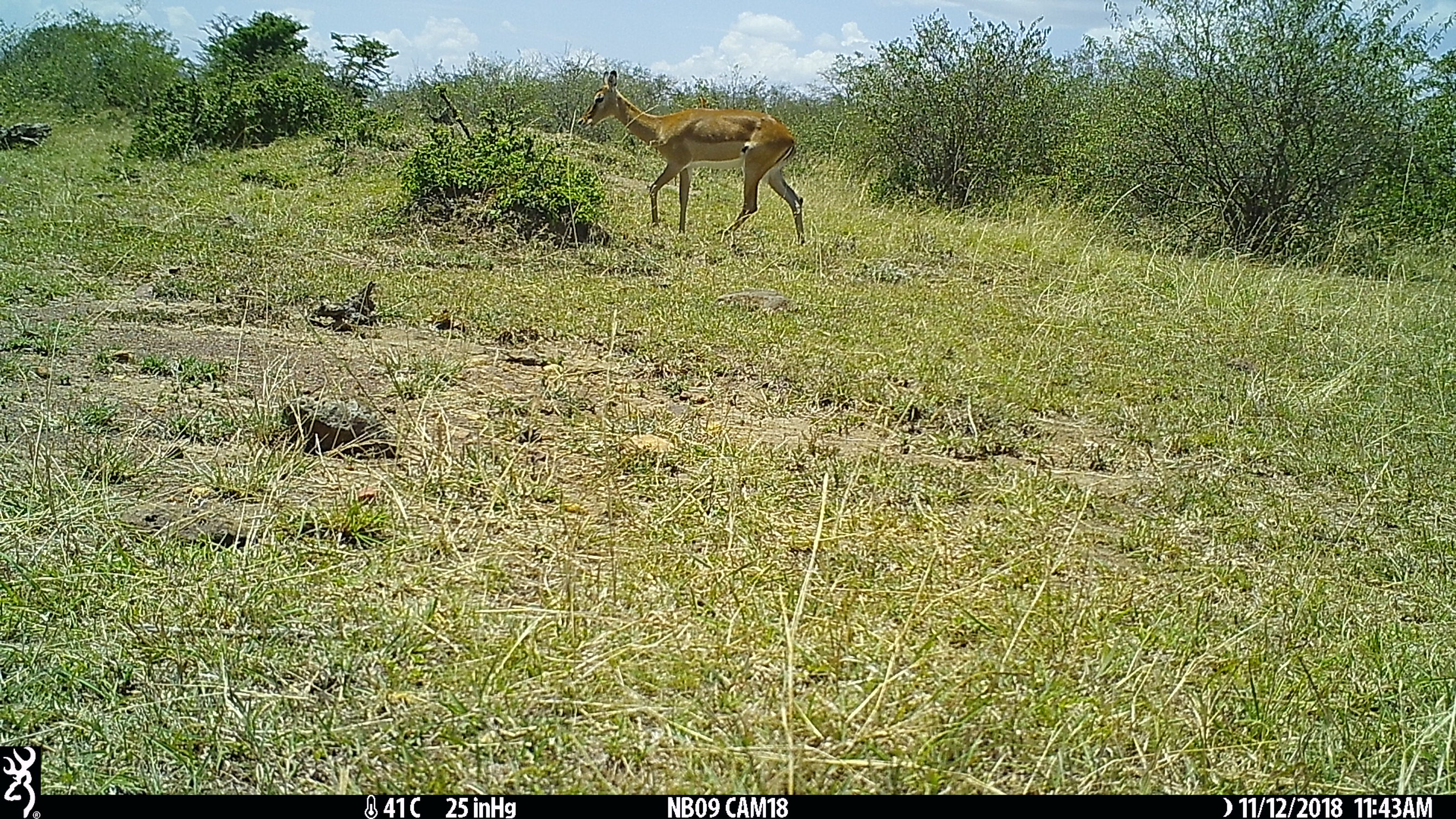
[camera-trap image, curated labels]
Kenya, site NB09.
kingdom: Animalia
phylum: Chordata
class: Mammalia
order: Artiodactyla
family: Bovidae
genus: Aepyceros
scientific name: Aepyceros melampus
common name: impala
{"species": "impala (Aepyceros melampus)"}